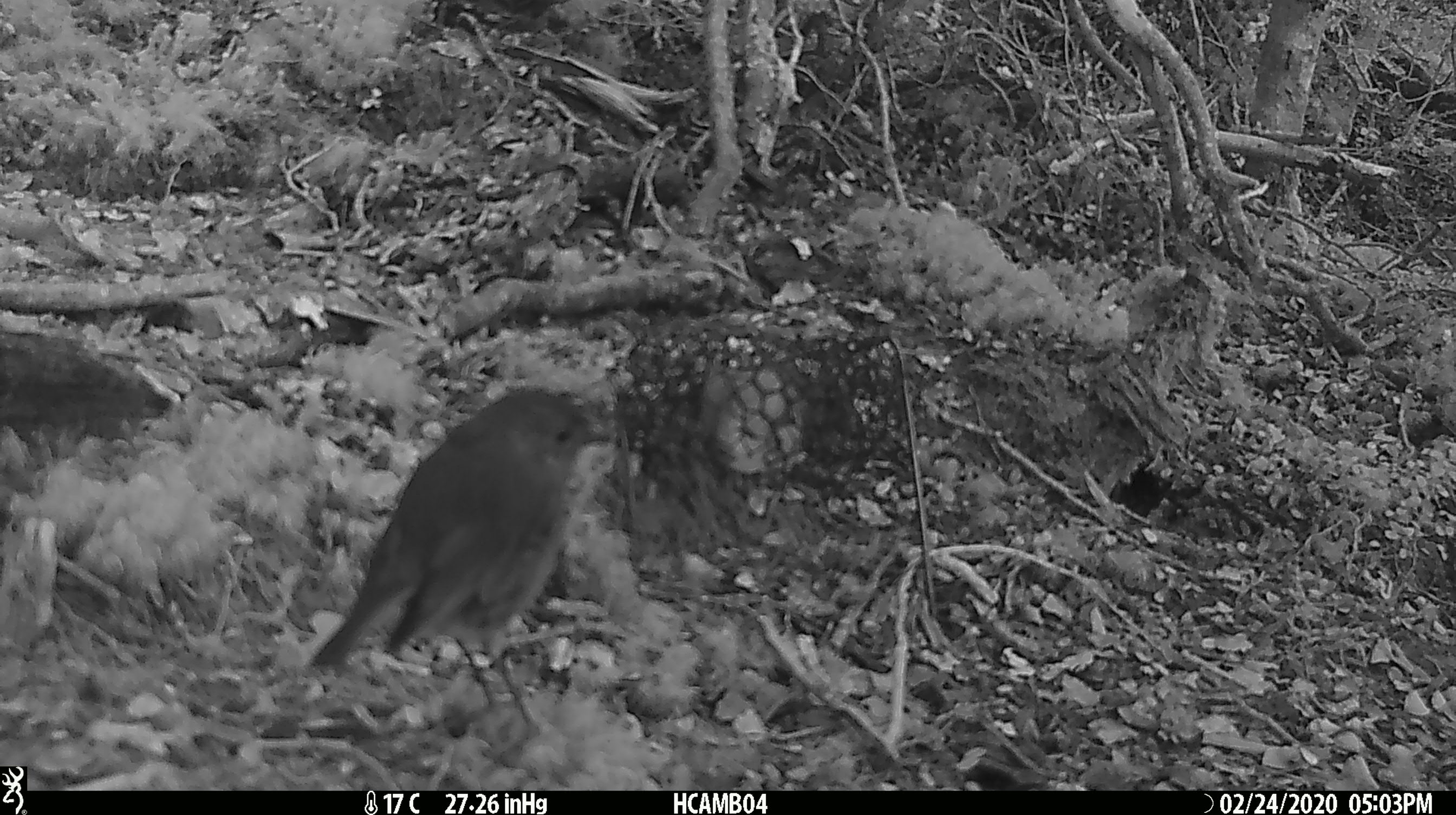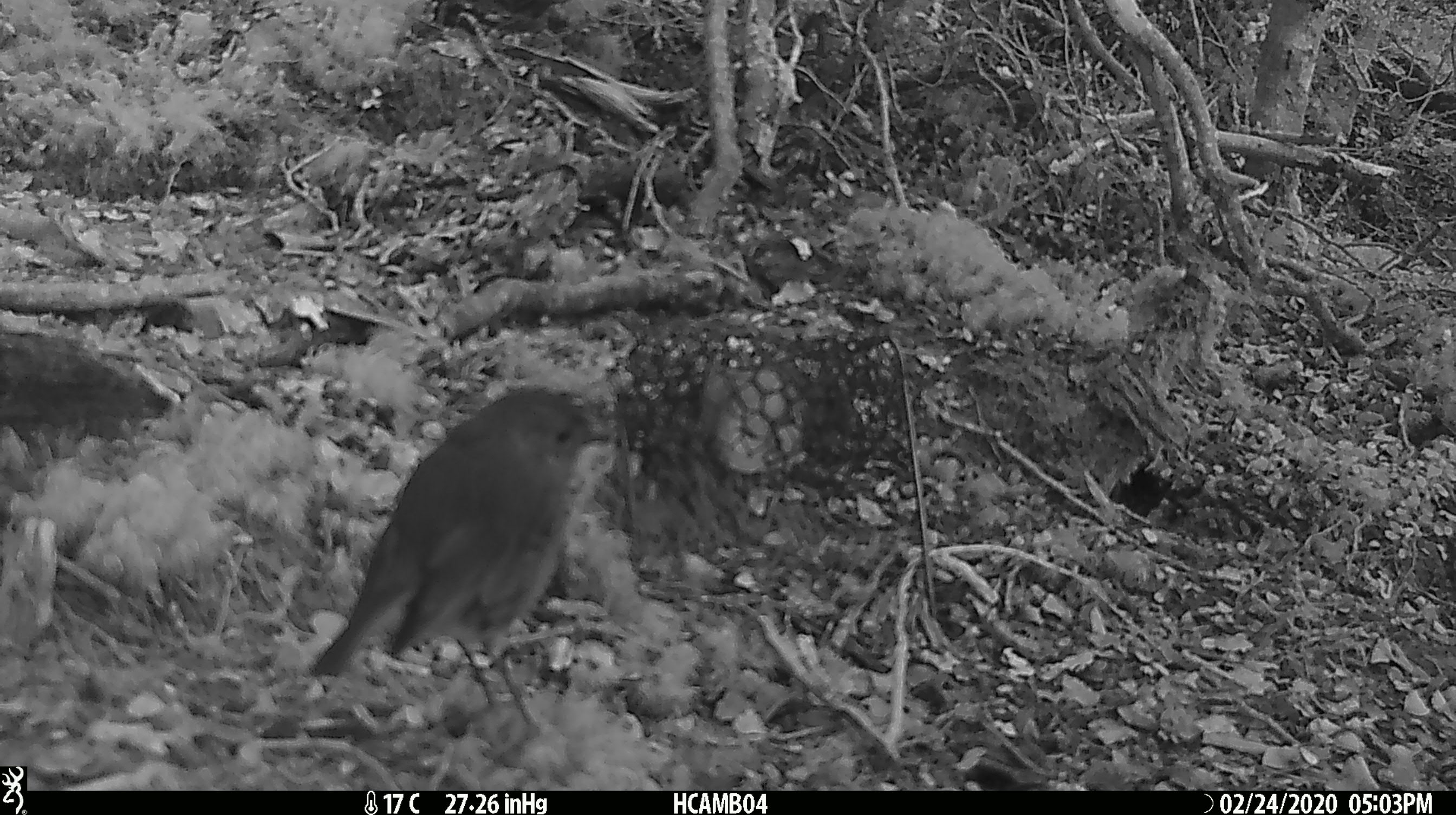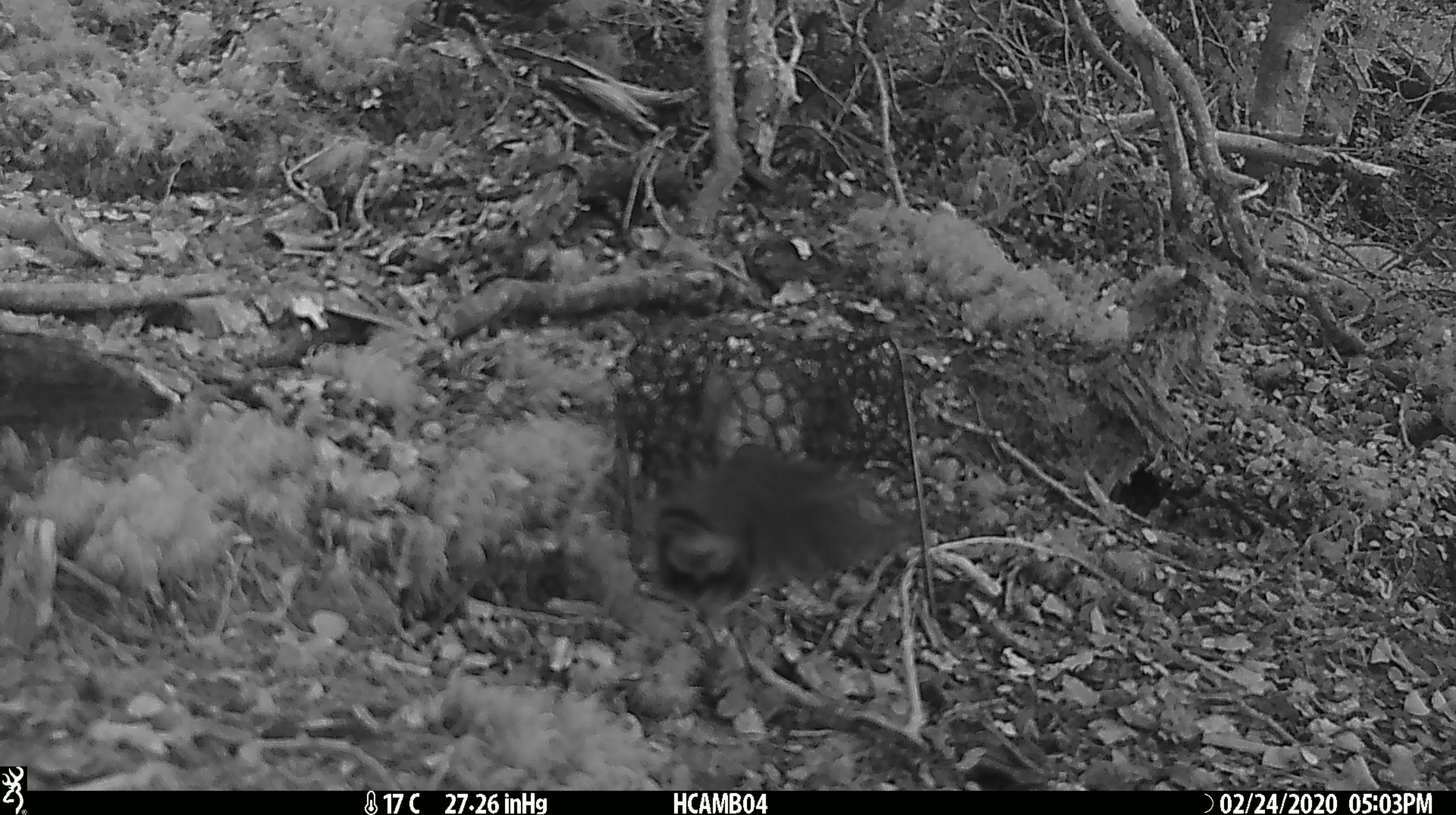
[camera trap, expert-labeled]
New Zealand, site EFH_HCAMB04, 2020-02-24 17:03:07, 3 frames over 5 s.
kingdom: Animalia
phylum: Chordata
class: Aves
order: Passeriformes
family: Petroicidae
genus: Petroica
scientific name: Petroica australis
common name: new zealand robin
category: robin